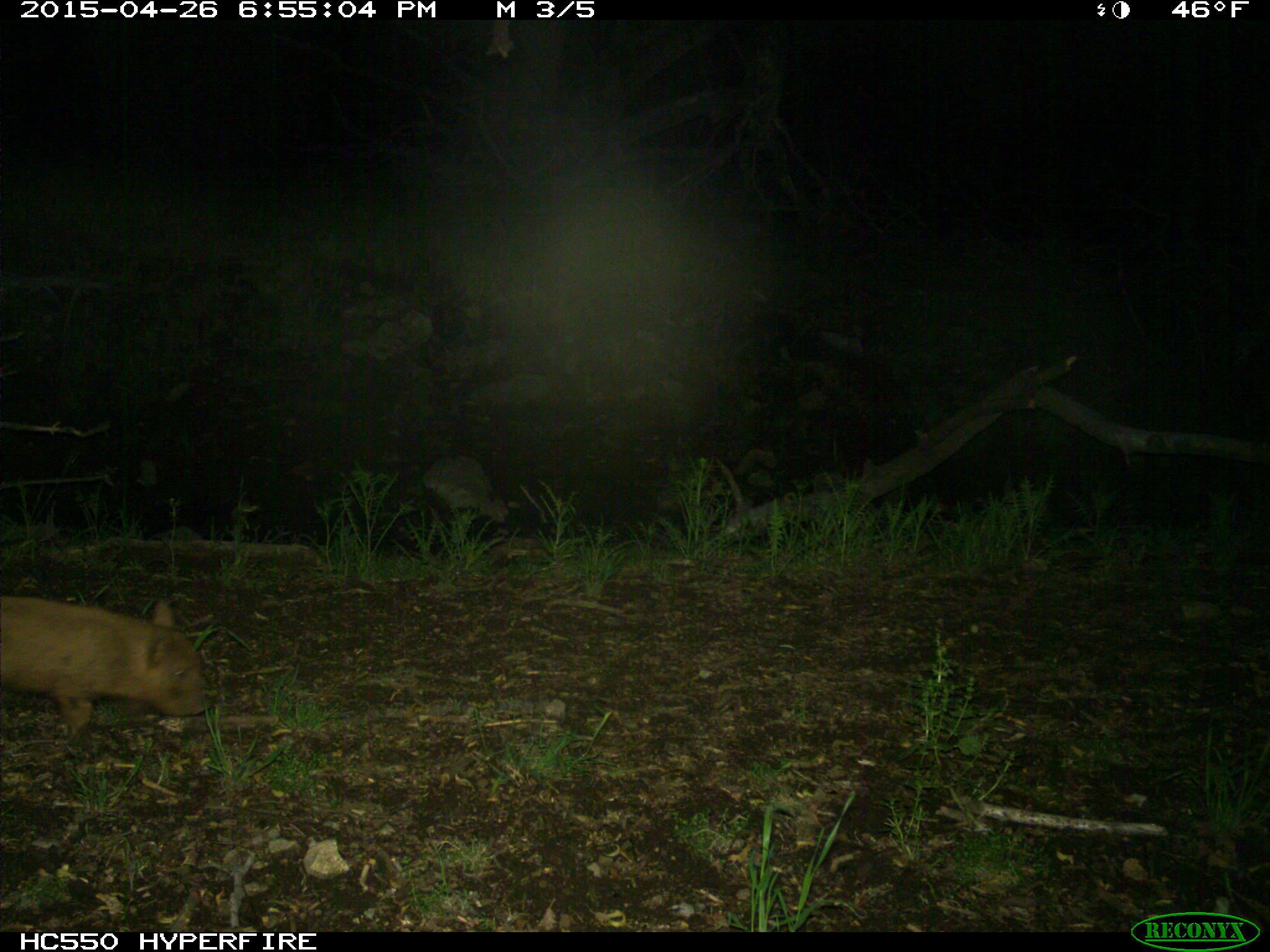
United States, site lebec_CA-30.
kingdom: Animalia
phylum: Chordata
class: Mammalia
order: Artiodactyla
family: Suidae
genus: Sus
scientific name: Sus scrofa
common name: wild boar